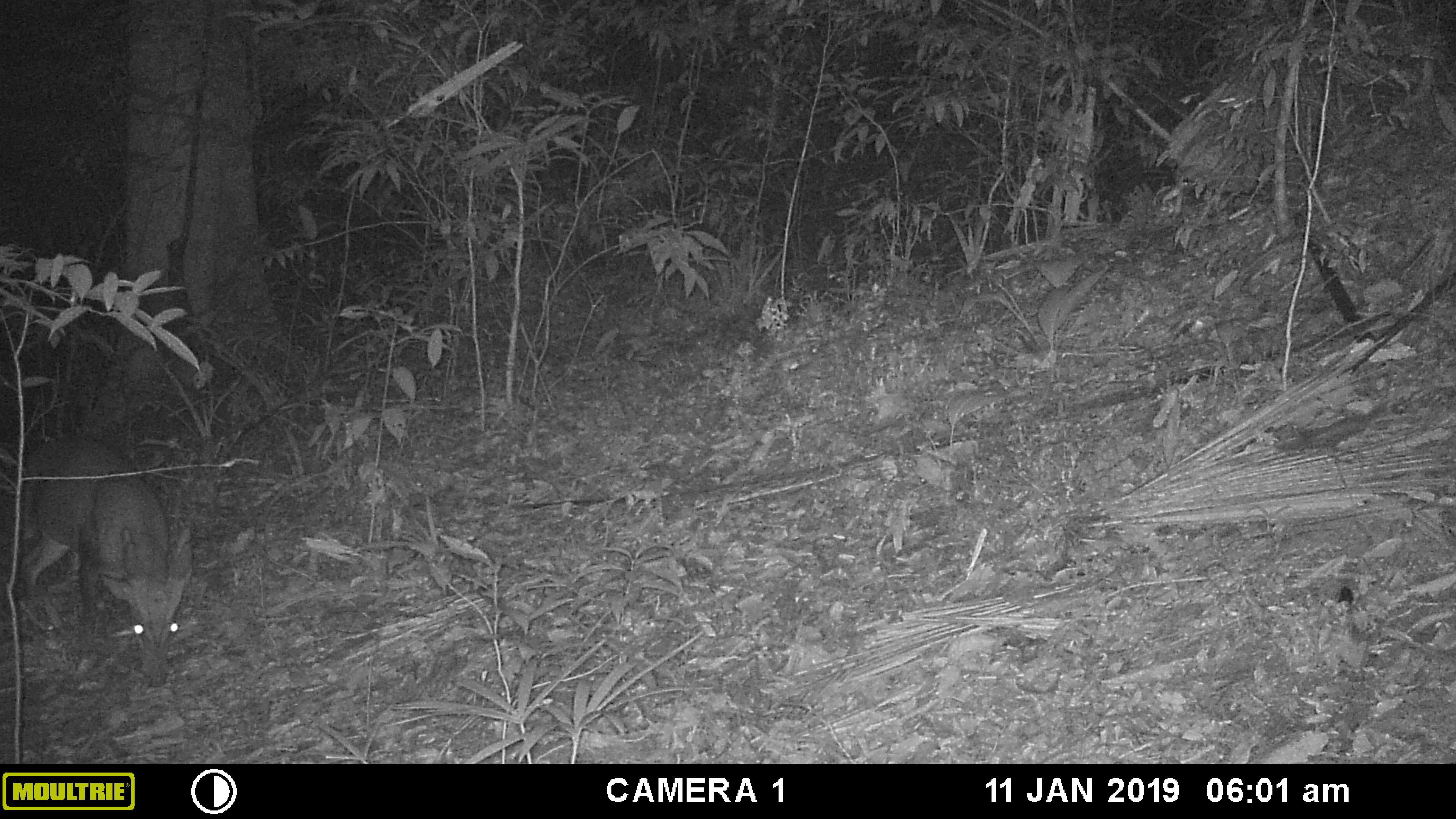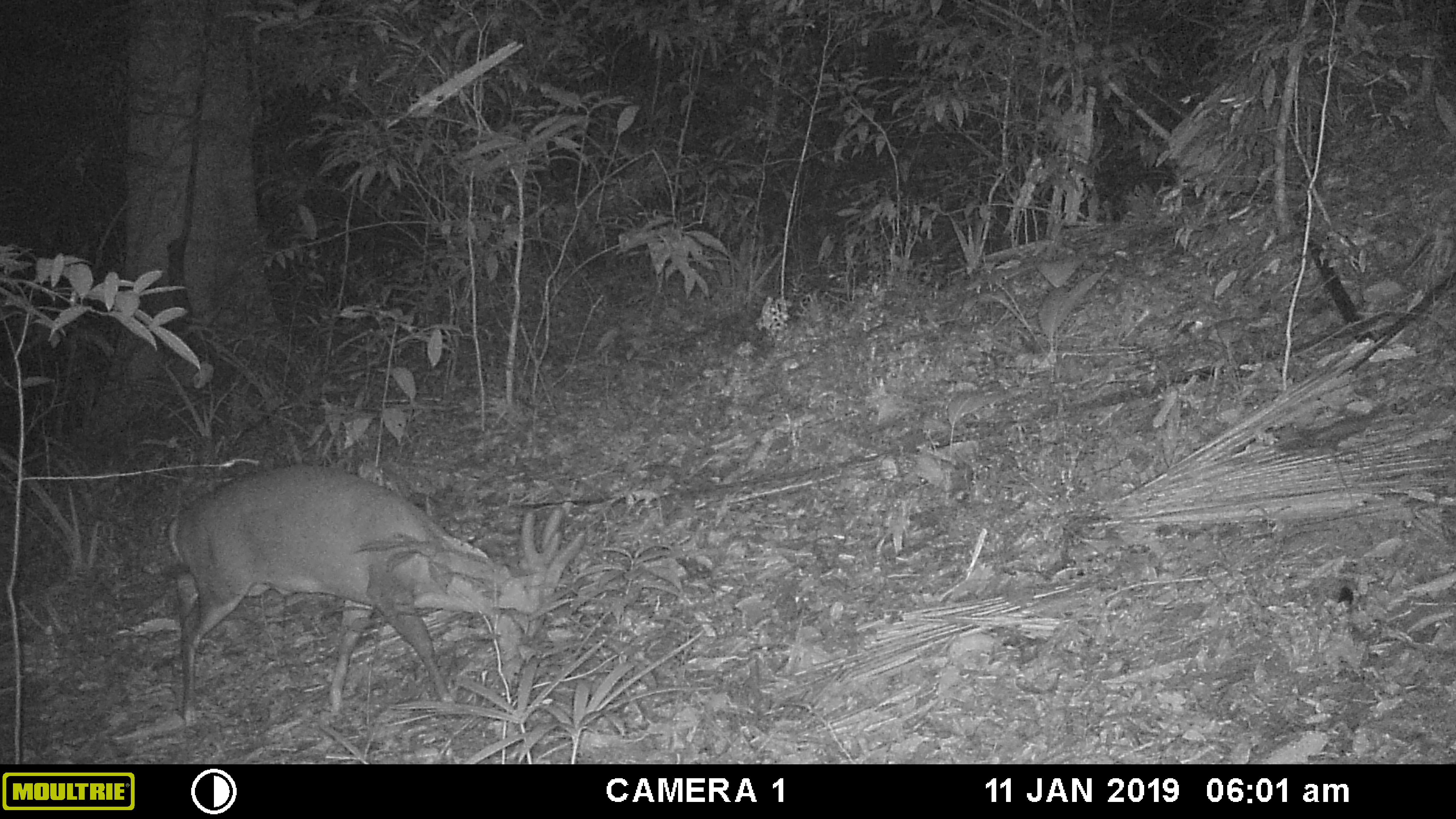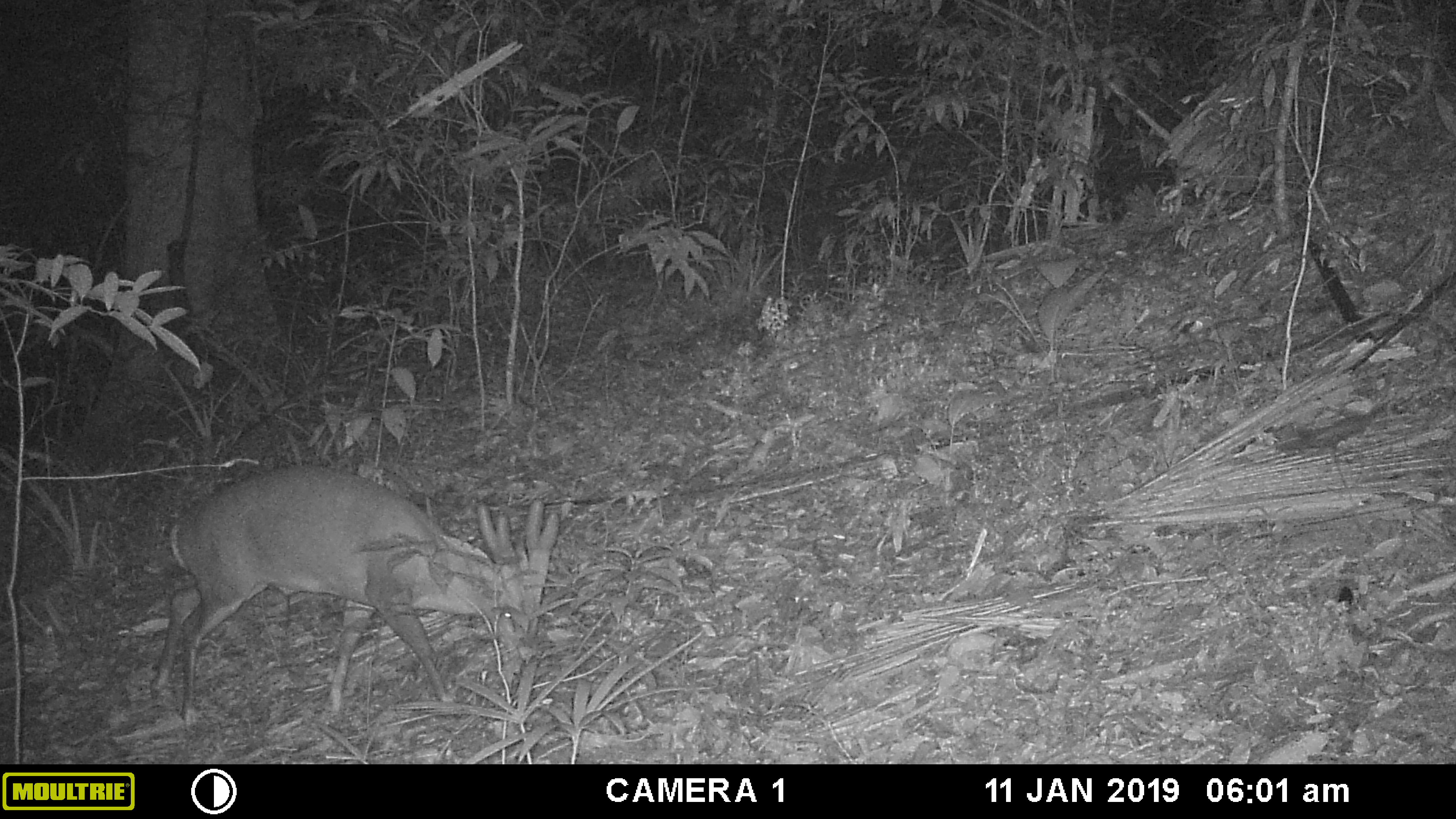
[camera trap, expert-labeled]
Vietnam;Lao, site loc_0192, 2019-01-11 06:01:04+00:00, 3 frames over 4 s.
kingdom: Animalia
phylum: Chordata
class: Mammalia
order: Artiodactyla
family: Cervidae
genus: Muntiacus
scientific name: Muntiacus vuquangensis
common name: large-antlered muntjac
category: large antlered muntjac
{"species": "large antlered muntjac (large-antlered muntjac) (Muntiacus vuquangensis)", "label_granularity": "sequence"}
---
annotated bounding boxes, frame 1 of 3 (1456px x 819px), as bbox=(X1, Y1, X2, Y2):
large antlered muntjac: bbox=(19, 432, 193, 688)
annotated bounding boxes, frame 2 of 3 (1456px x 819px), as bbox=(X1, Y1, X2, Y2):
large antlered muntjac: bbox=(159, 460, 587, 729)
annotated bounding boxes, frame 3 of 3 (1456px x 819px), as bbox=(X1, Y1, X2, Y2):
large antlered muntjac: bbox=(148, 460, 559, 726)